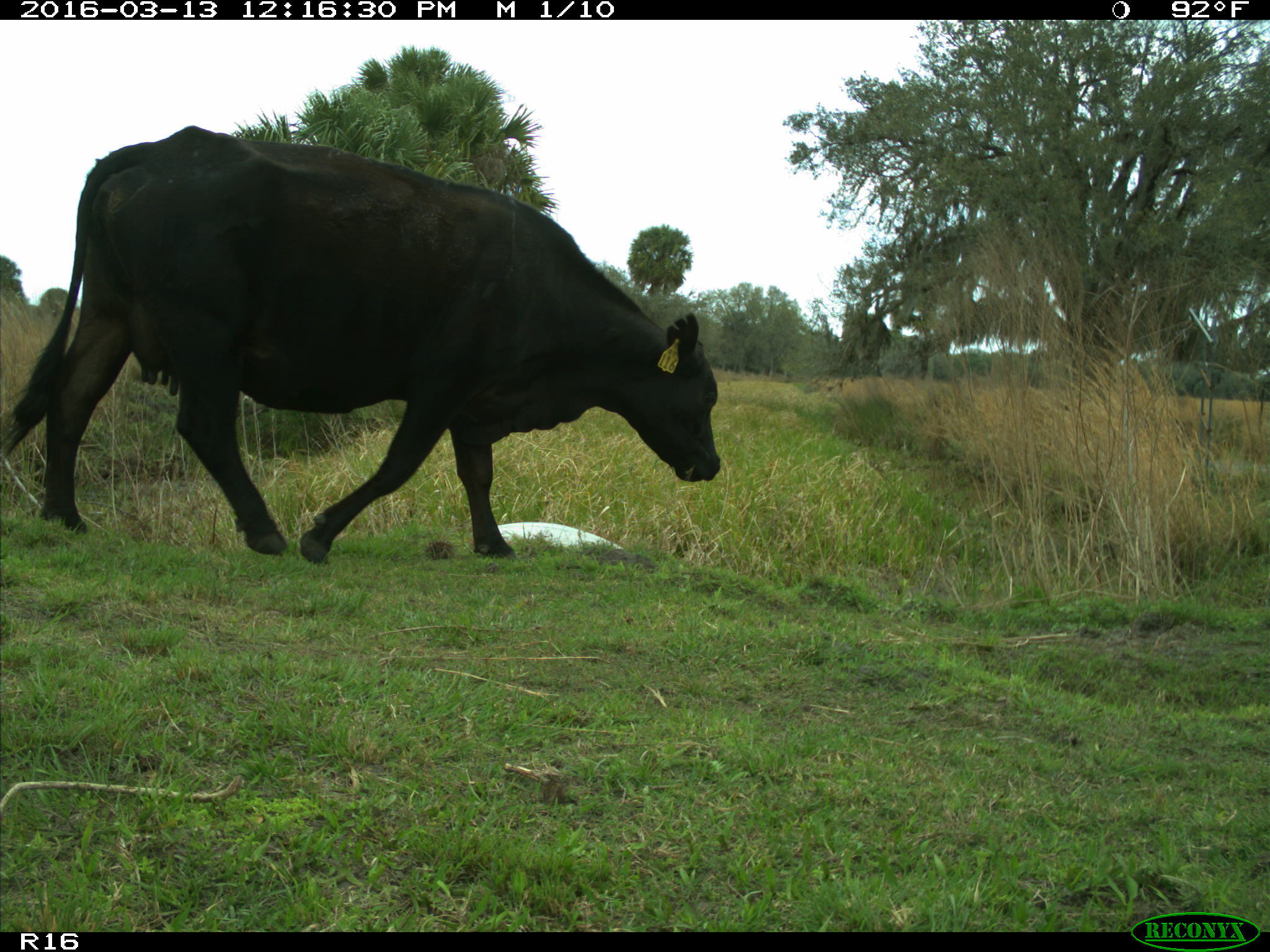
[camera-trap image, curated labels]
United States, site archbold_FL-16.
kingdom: Animalia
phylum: Chordata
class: Mammalia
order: Artiodactyla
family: Bovidae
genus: Bos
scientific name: Bos taurus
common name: domestic cow